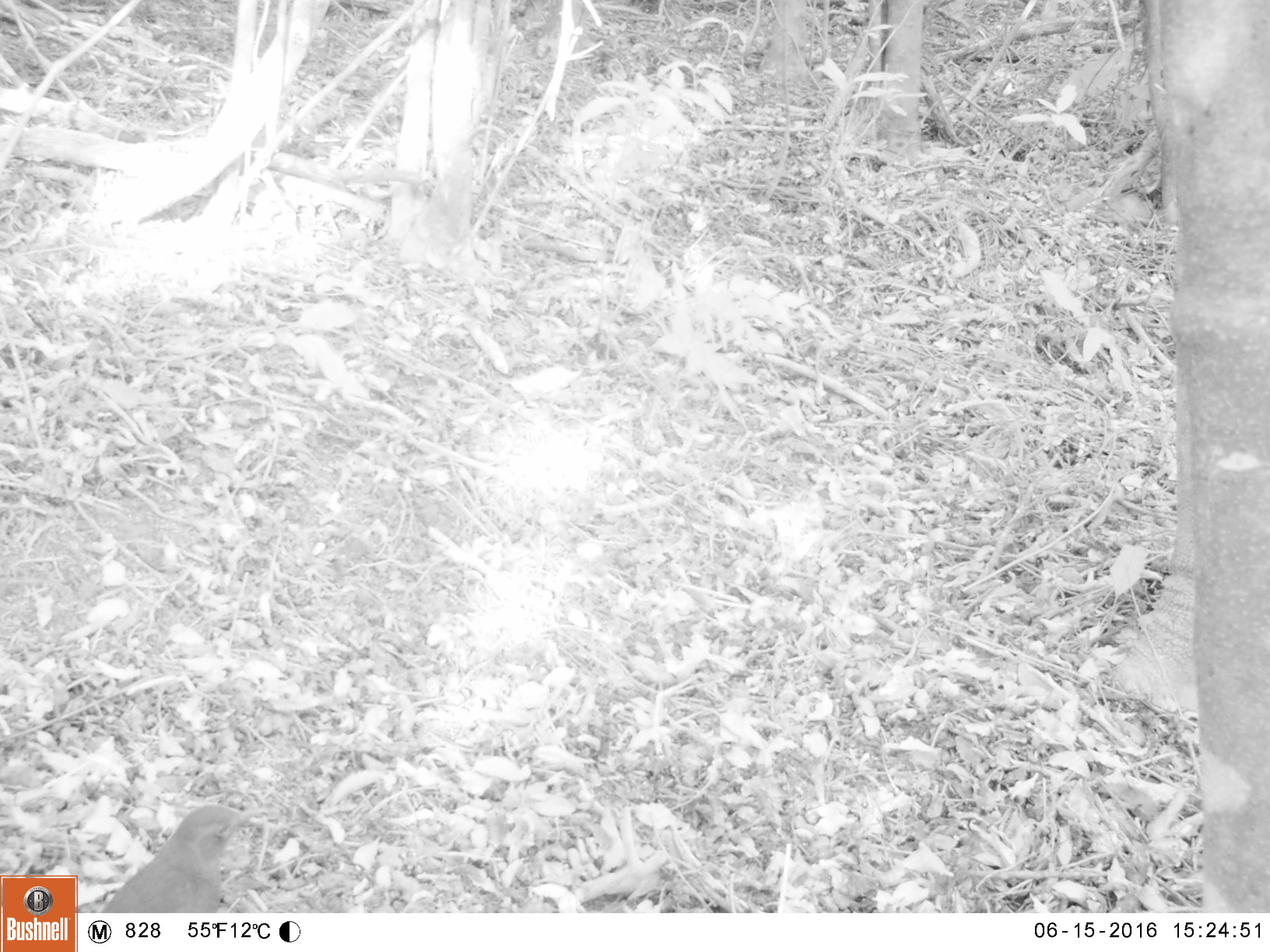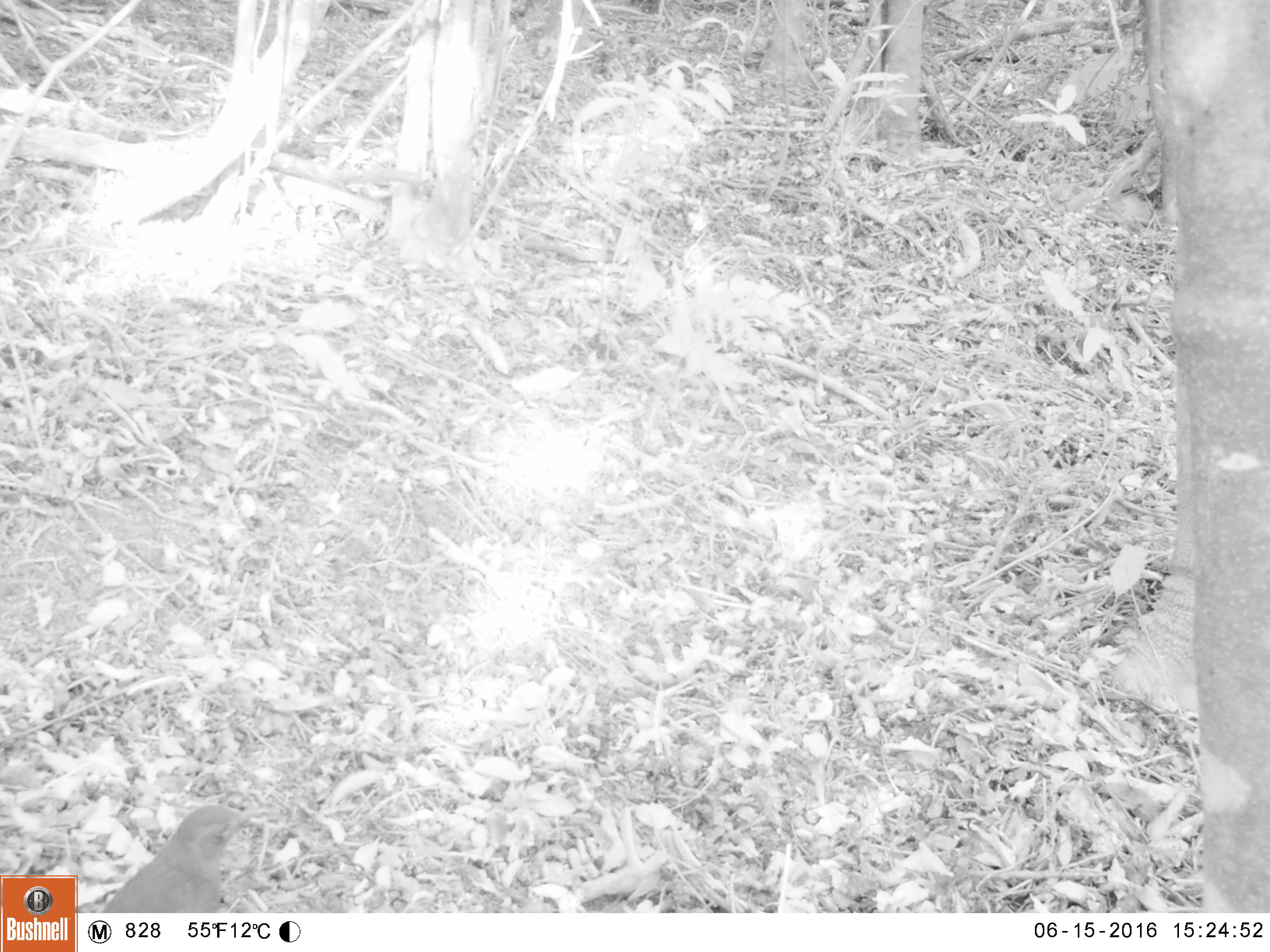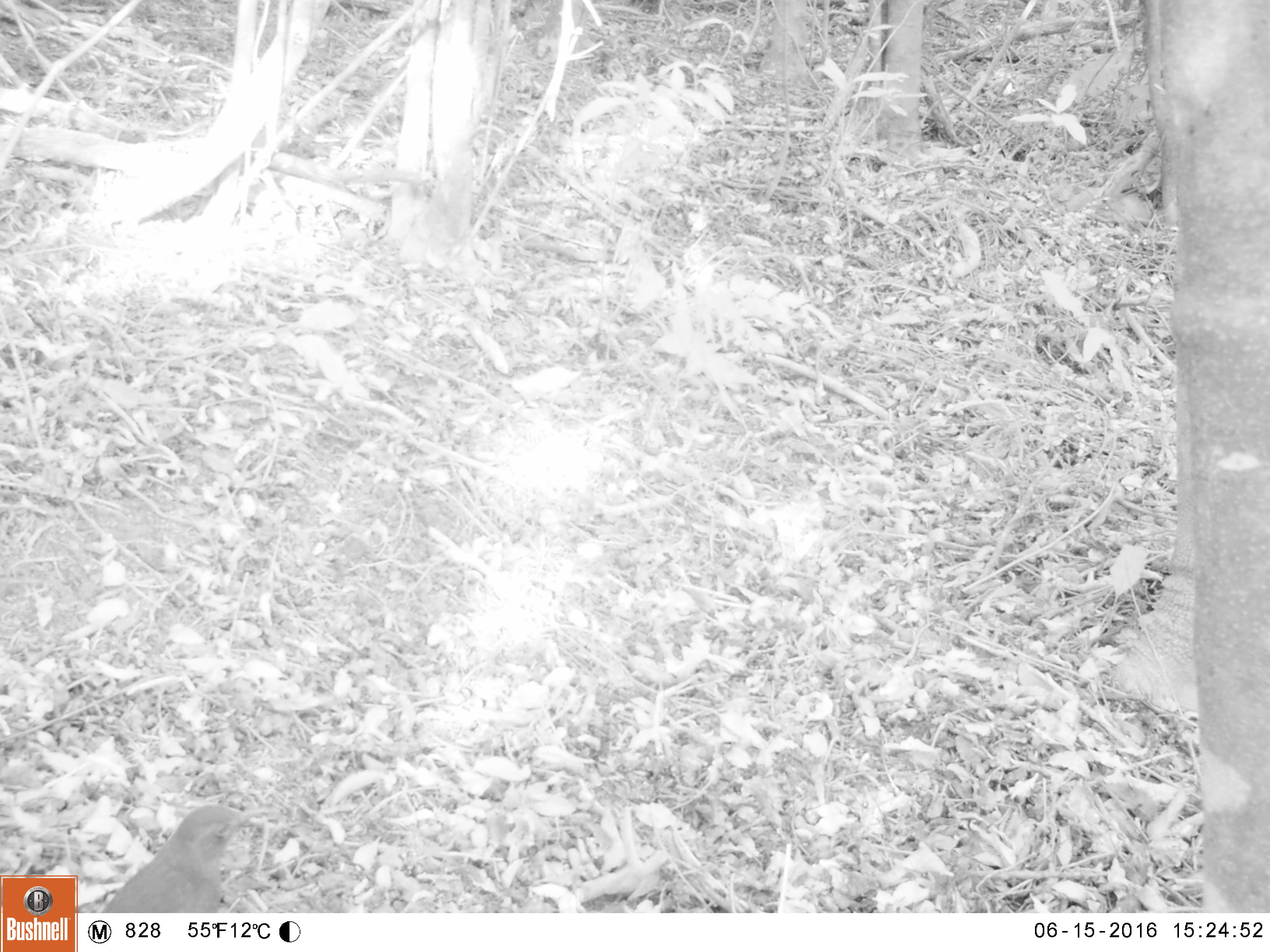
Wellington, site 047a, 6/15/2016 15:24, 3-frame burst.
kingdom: Animalia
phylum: Chordata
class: Aves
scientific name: Aves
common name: bird